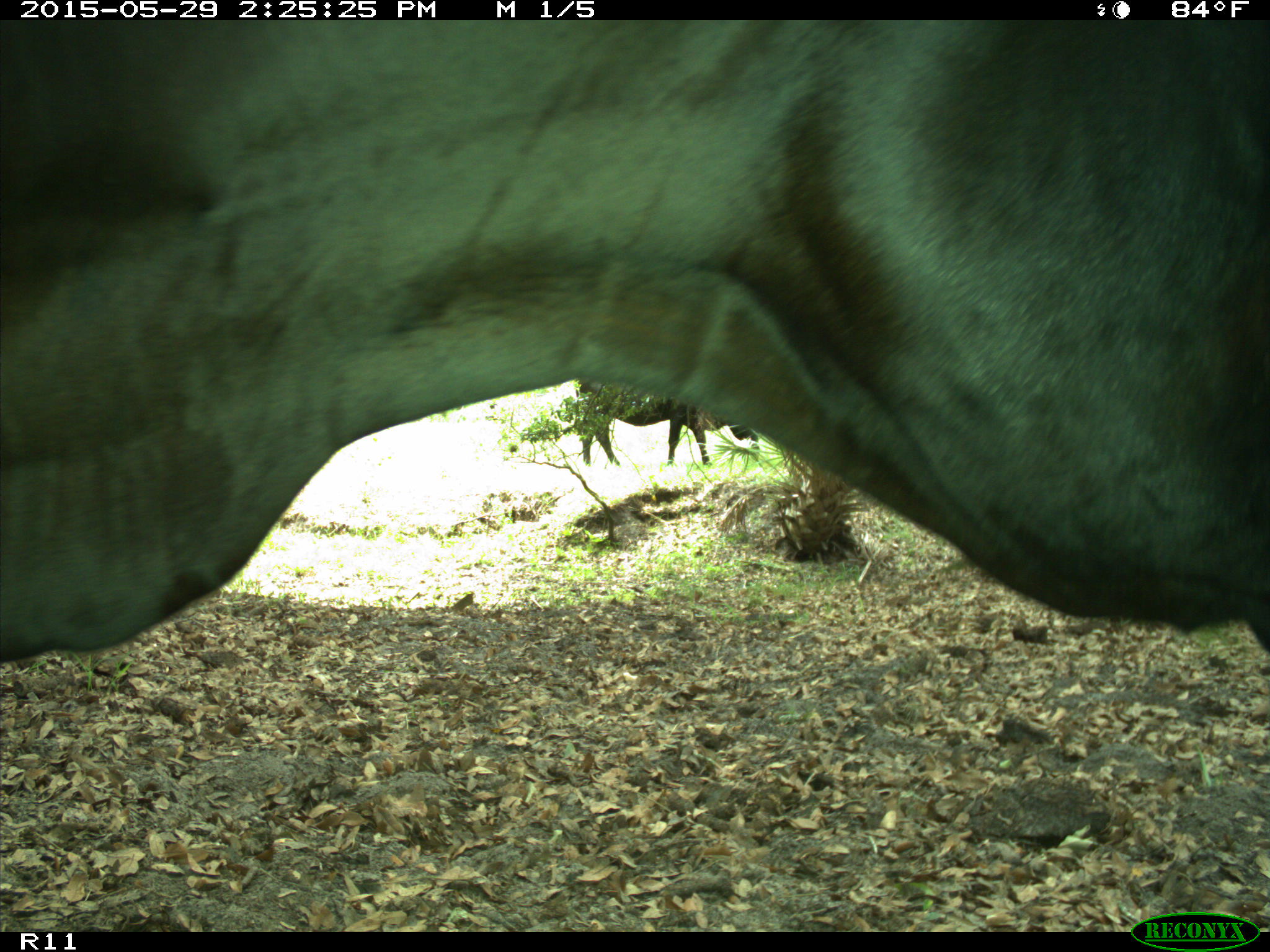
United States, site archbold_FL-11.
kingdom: Animalia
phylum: Chordata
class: Mammalia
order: Artiodactyla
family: Bovidae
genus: Bos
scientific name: Bos taurus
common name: domestic cow